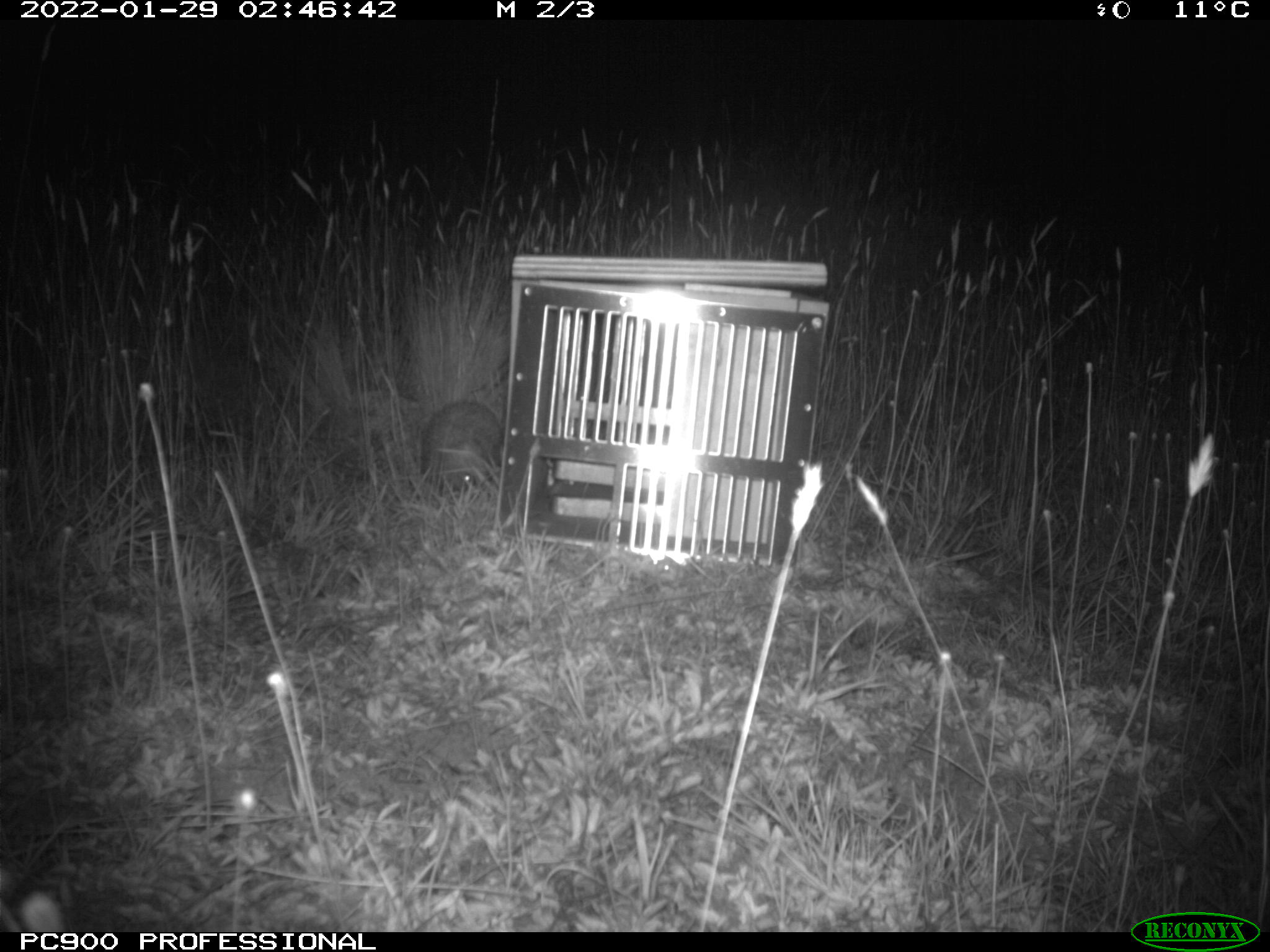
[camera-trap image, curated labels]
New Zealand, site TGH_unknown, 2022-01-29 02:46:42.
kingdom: Animalia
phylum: Chordata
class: Mammalia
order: Eulipotyphla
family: Erinaceidae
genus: Erinaceus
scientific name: Erinaceus europaeus europaeus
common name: european hedgehog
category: hedgehog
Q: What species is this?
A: Hedgehog (european hedgehog) (Erinaceus europaeus europaeus).